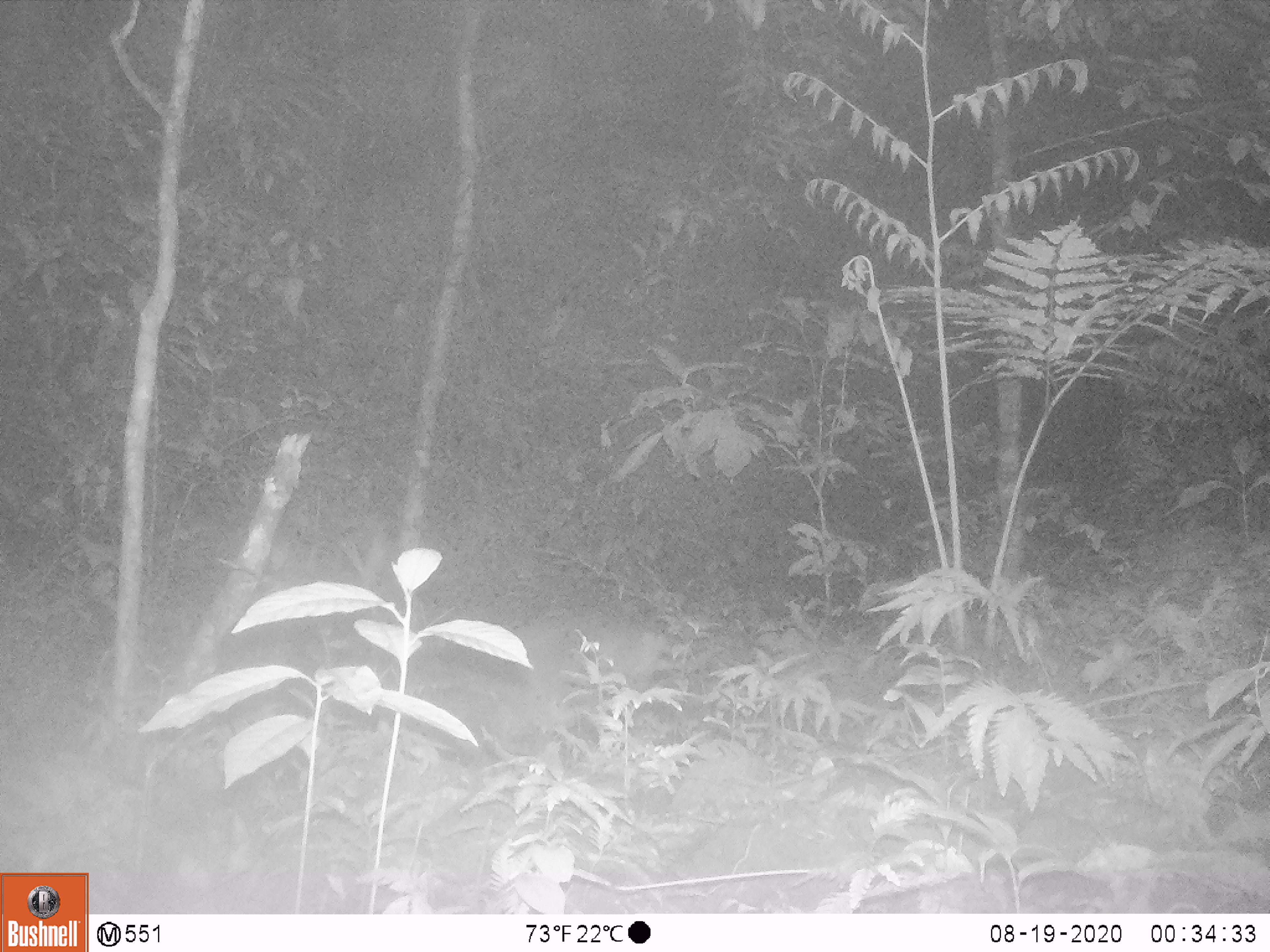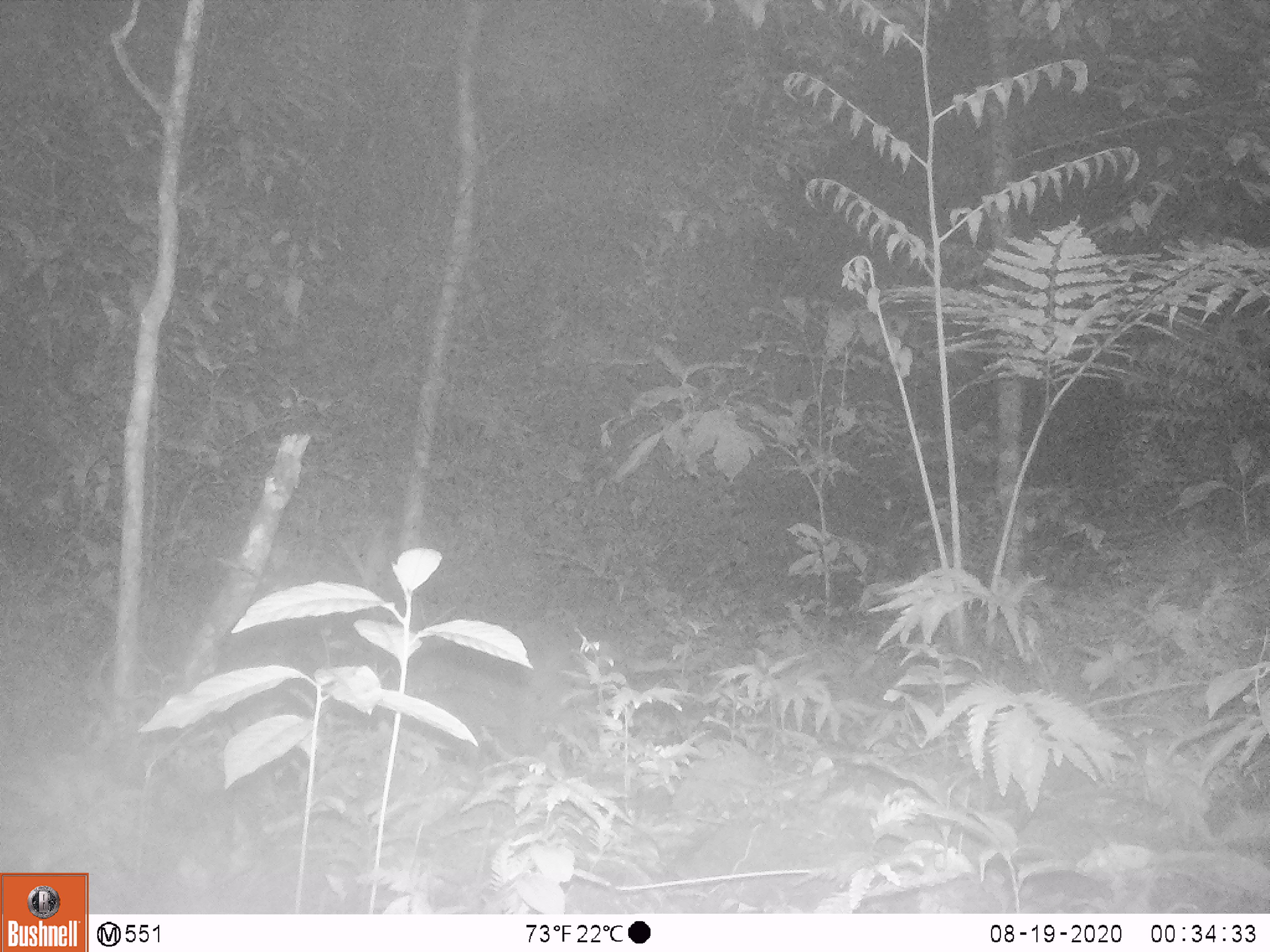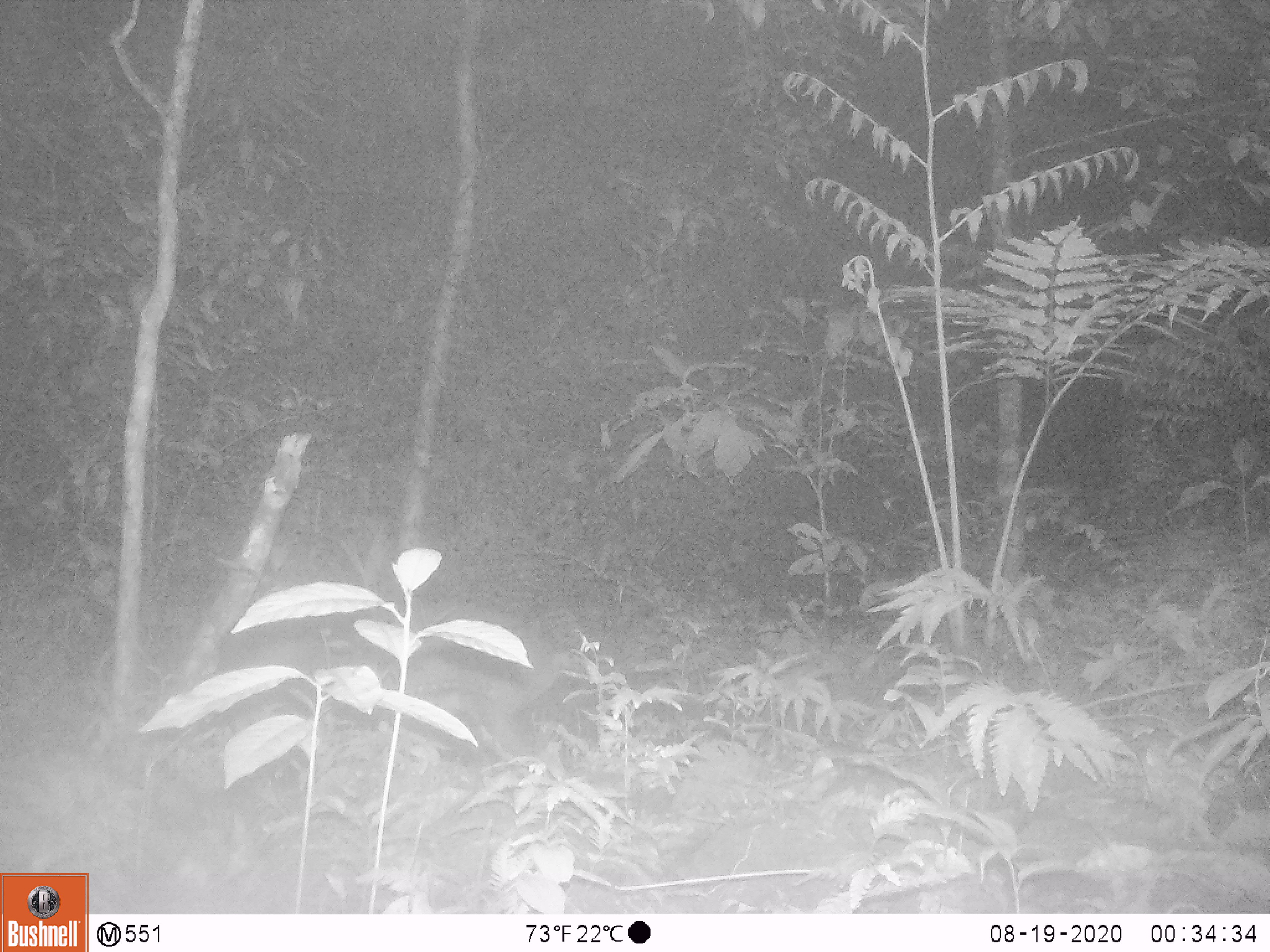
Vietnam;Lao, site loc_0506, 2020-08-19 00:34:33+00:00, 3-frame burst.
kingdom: Animalia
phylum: Chordata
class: Mammalia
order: Artiodactyla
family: Cervidae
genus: Muntiacus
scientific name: Muntiacus vuquangensis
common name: large-antlered muntjac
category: large antlered muntjac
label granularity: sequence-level